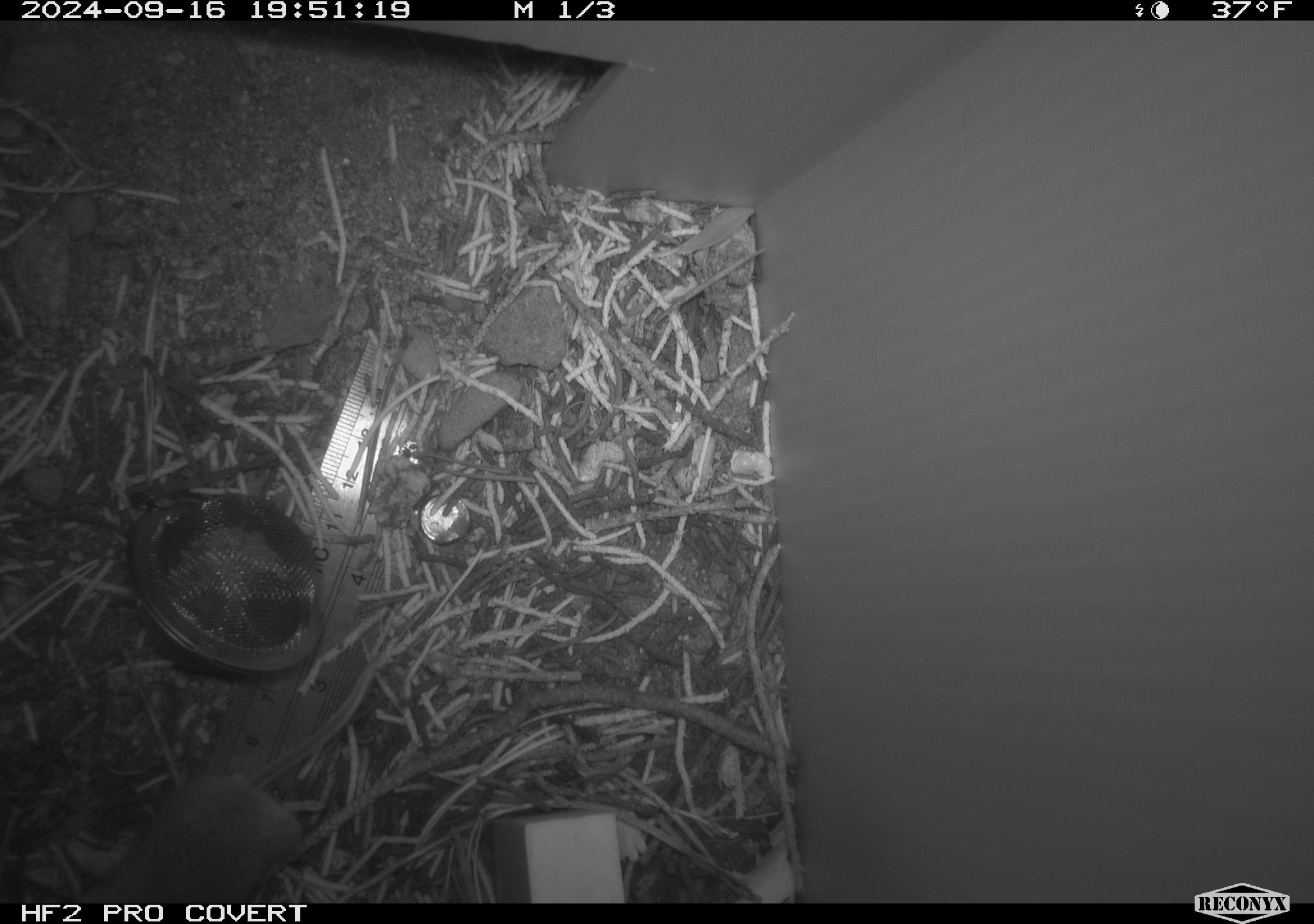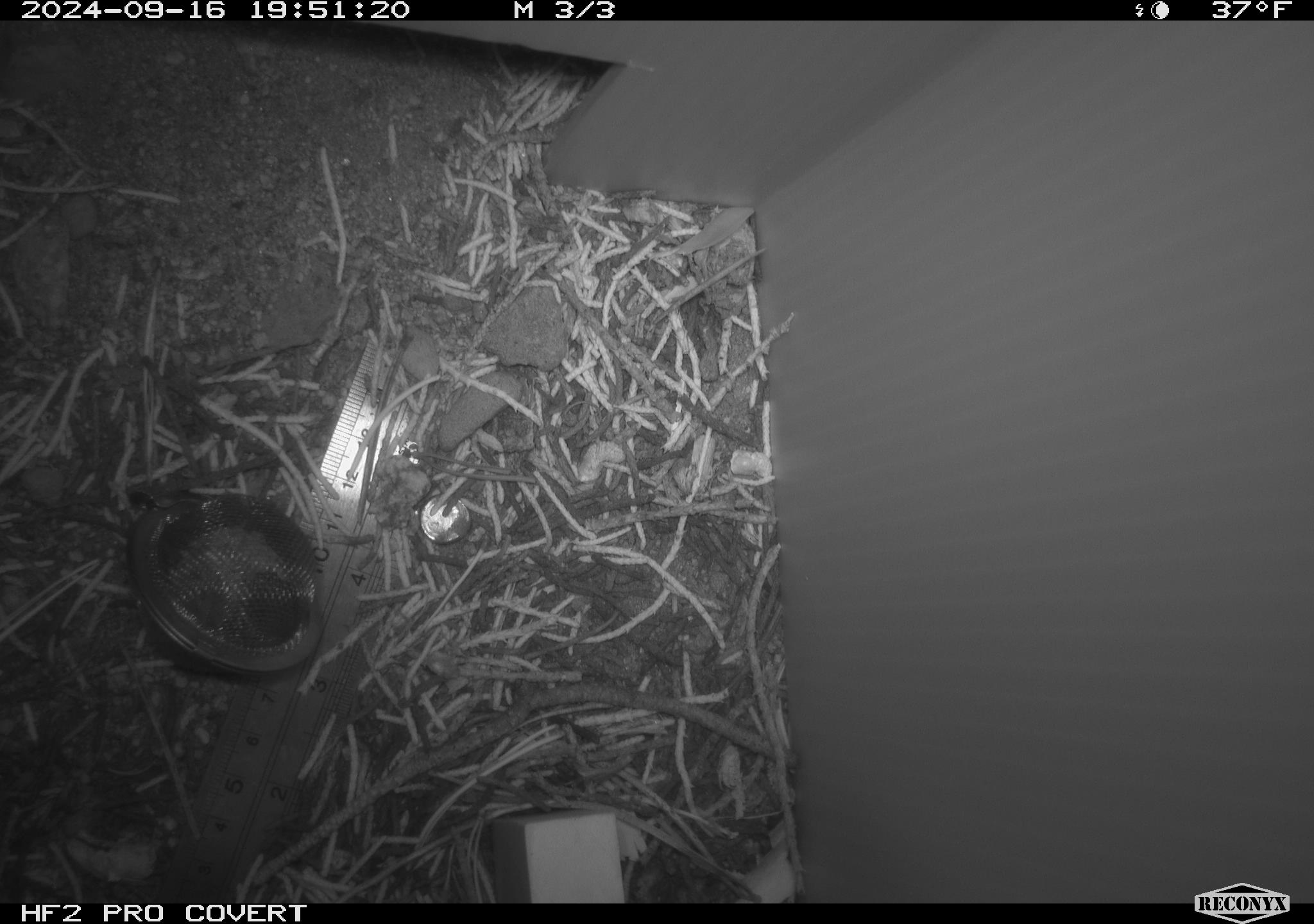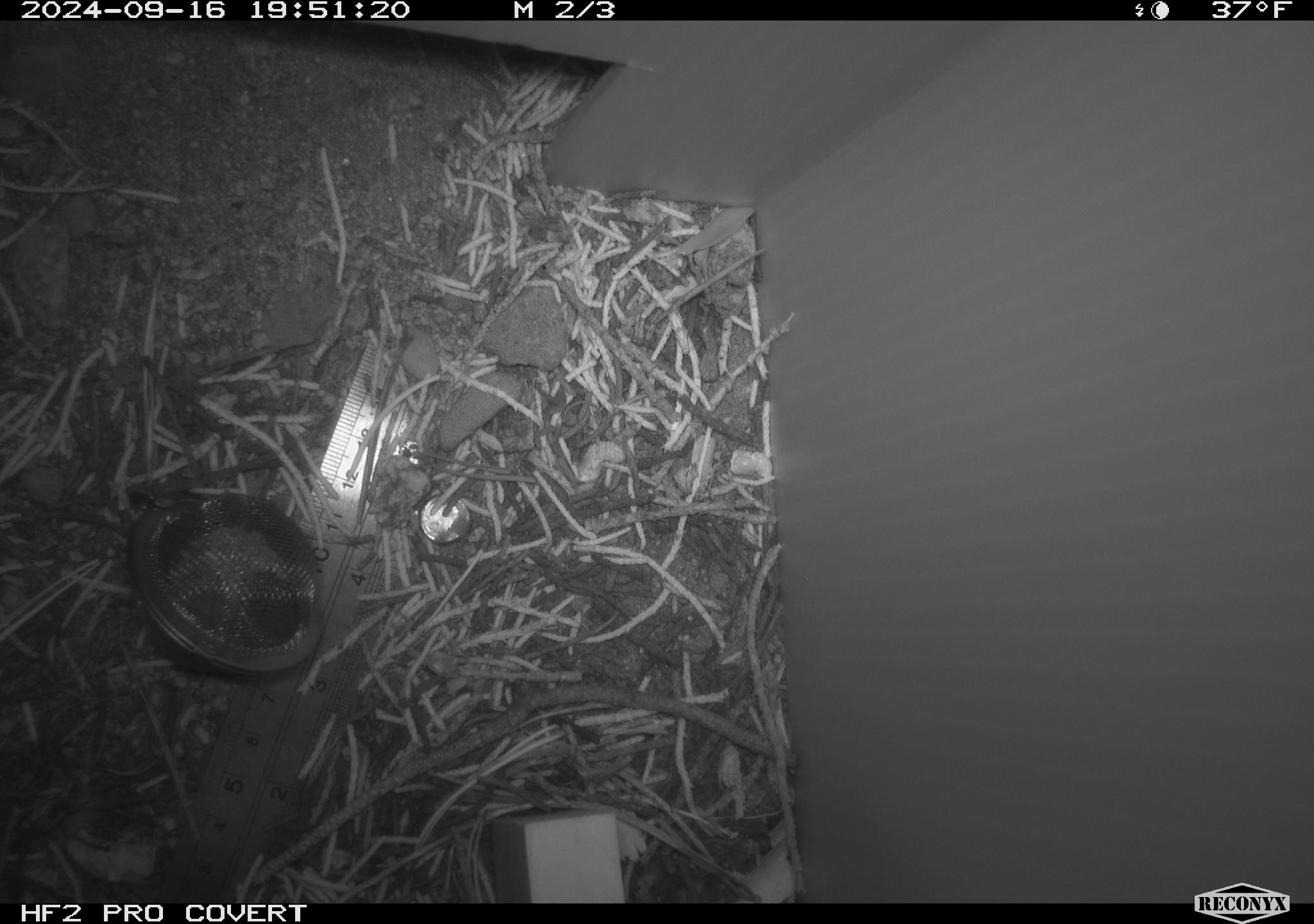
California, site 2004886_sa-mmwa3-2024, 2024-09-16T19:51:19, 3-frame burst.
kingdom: Animalia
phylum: Chordata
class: Mammalia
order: Rodentia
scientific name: Rodentia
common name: mouse species